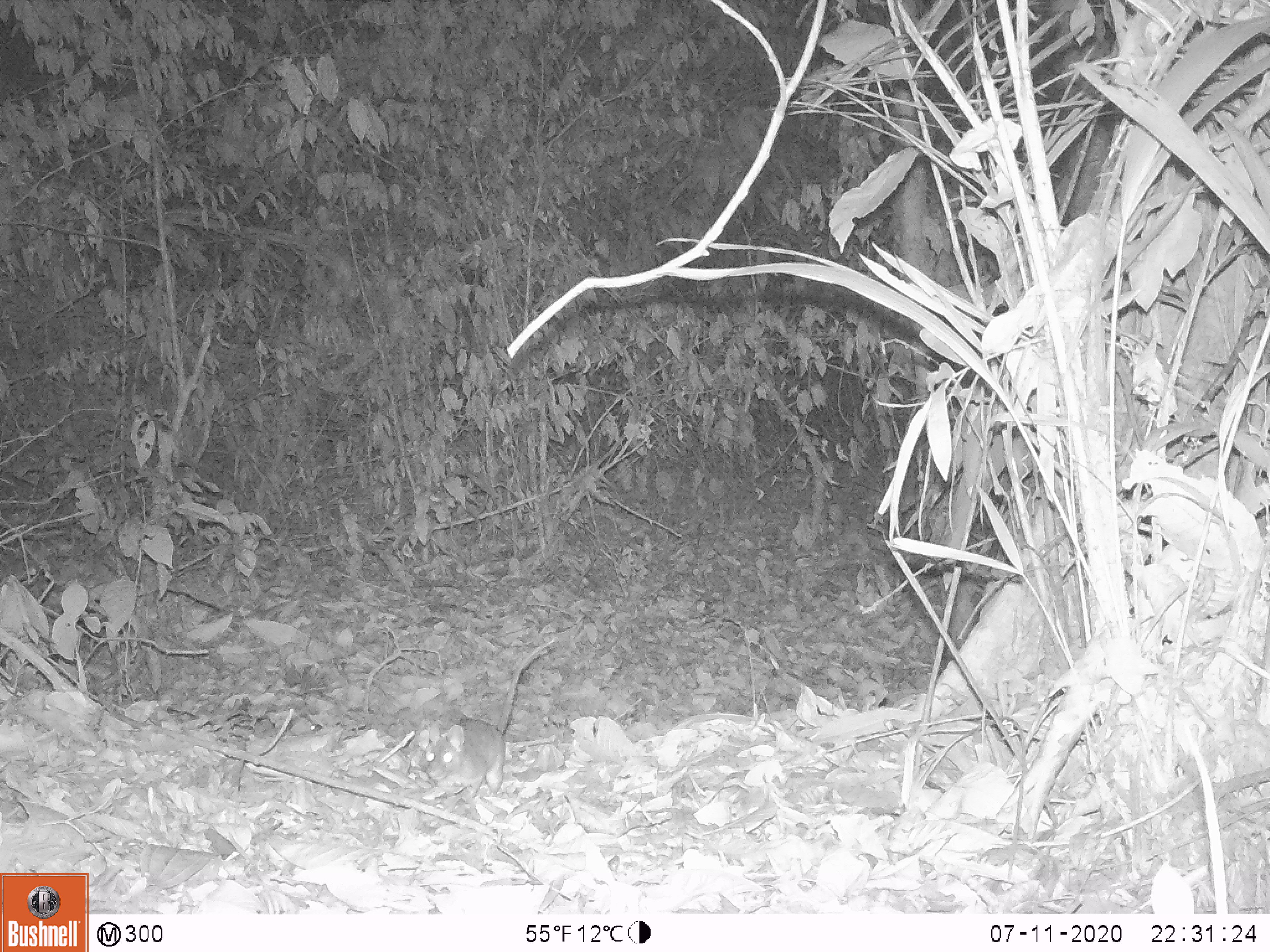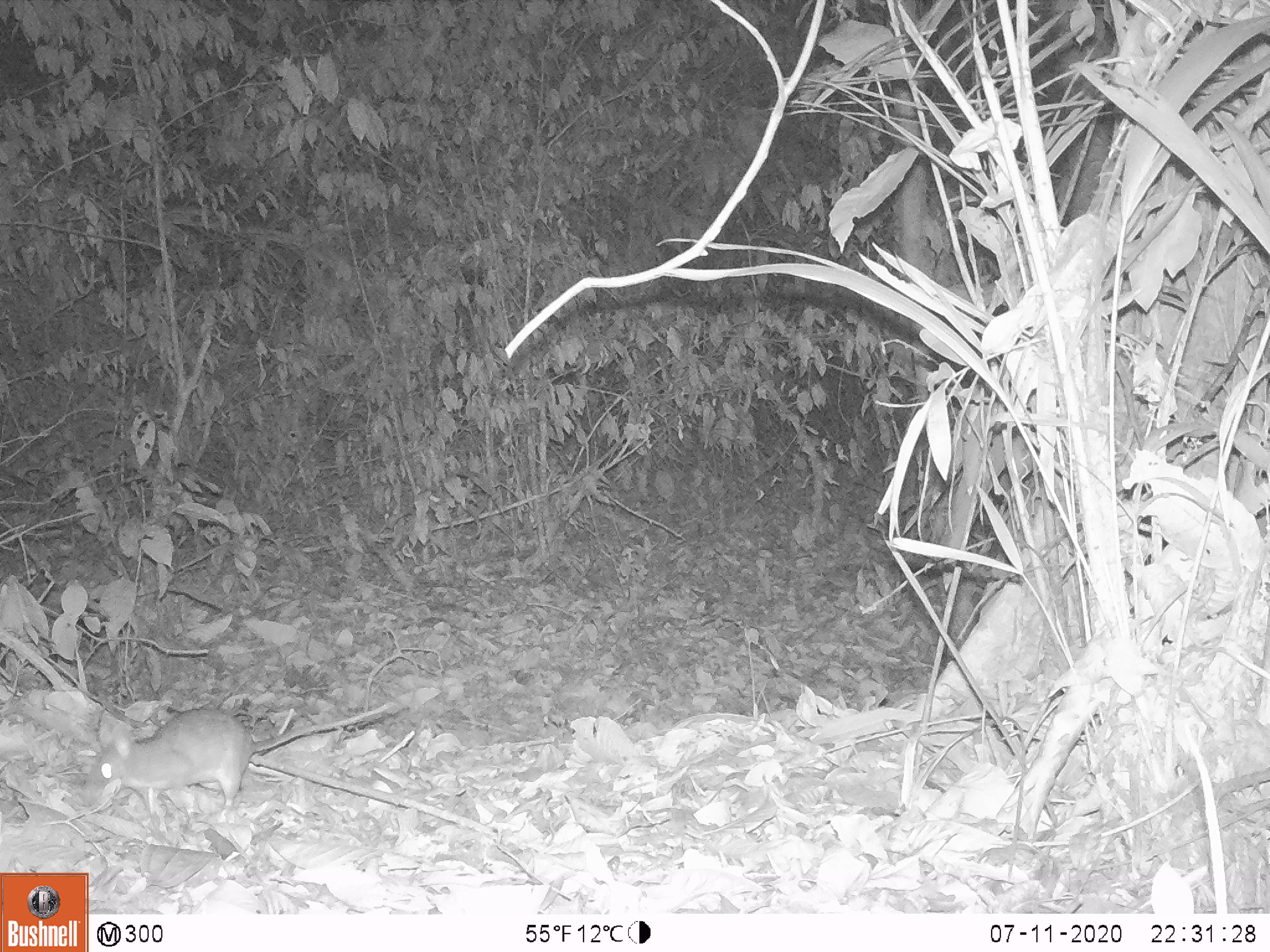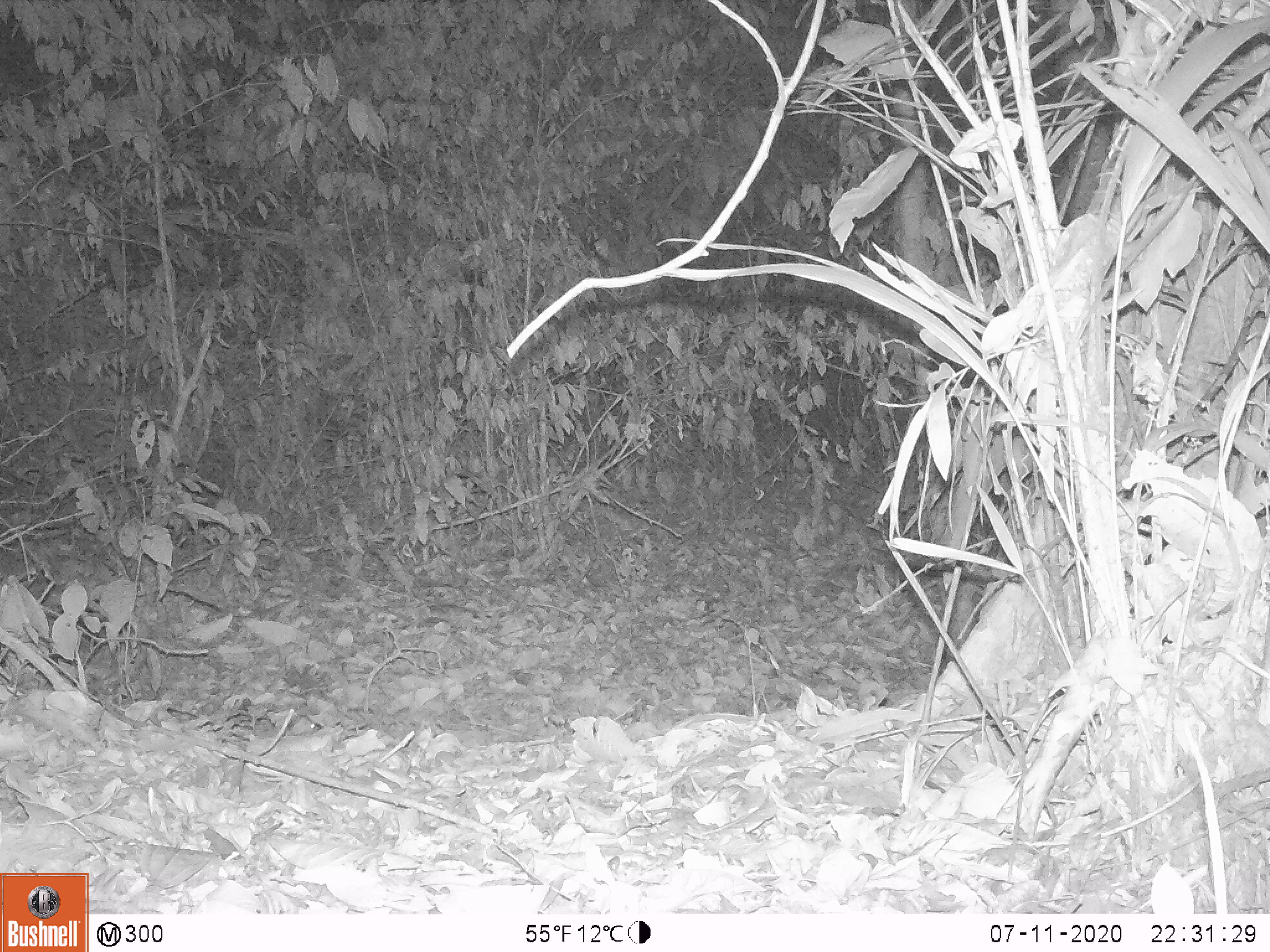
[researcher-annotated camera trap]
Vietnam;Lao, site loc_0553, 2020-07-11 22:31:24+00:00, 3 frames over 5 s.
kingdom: Animalia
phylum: Chordata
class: Mammalia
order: Rodentia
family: Muridae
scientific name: Muridae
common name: old-world mice and rats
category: unidentified murid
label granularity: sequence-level